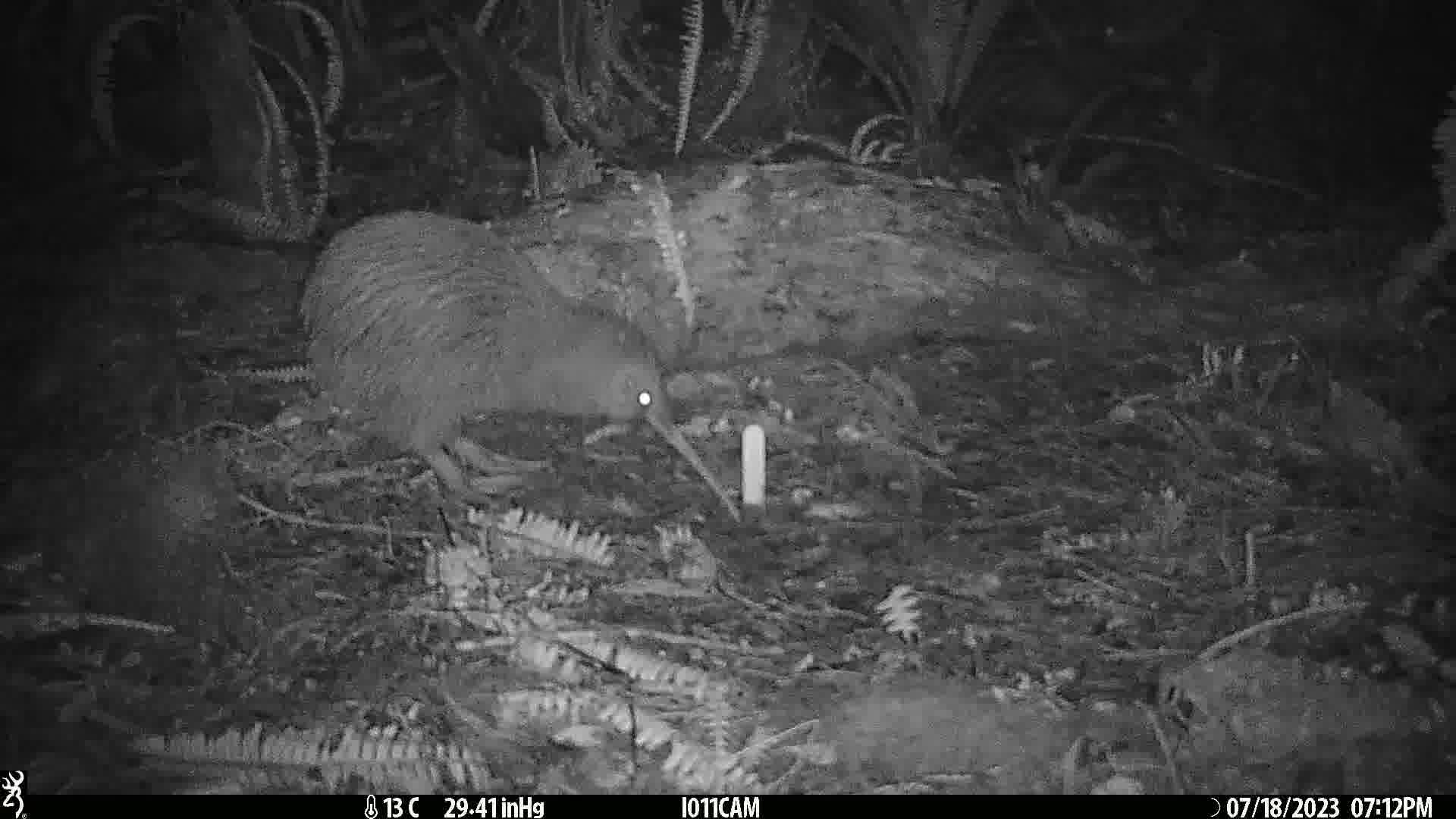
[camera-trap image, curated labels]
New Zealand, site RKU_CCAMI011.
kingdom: Animalia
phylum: Chordata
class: Aves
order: Apterygiformes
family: Apterygidae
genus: Apteryx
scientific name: Apteryx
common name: kiwi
Kiwi (Apteryx).